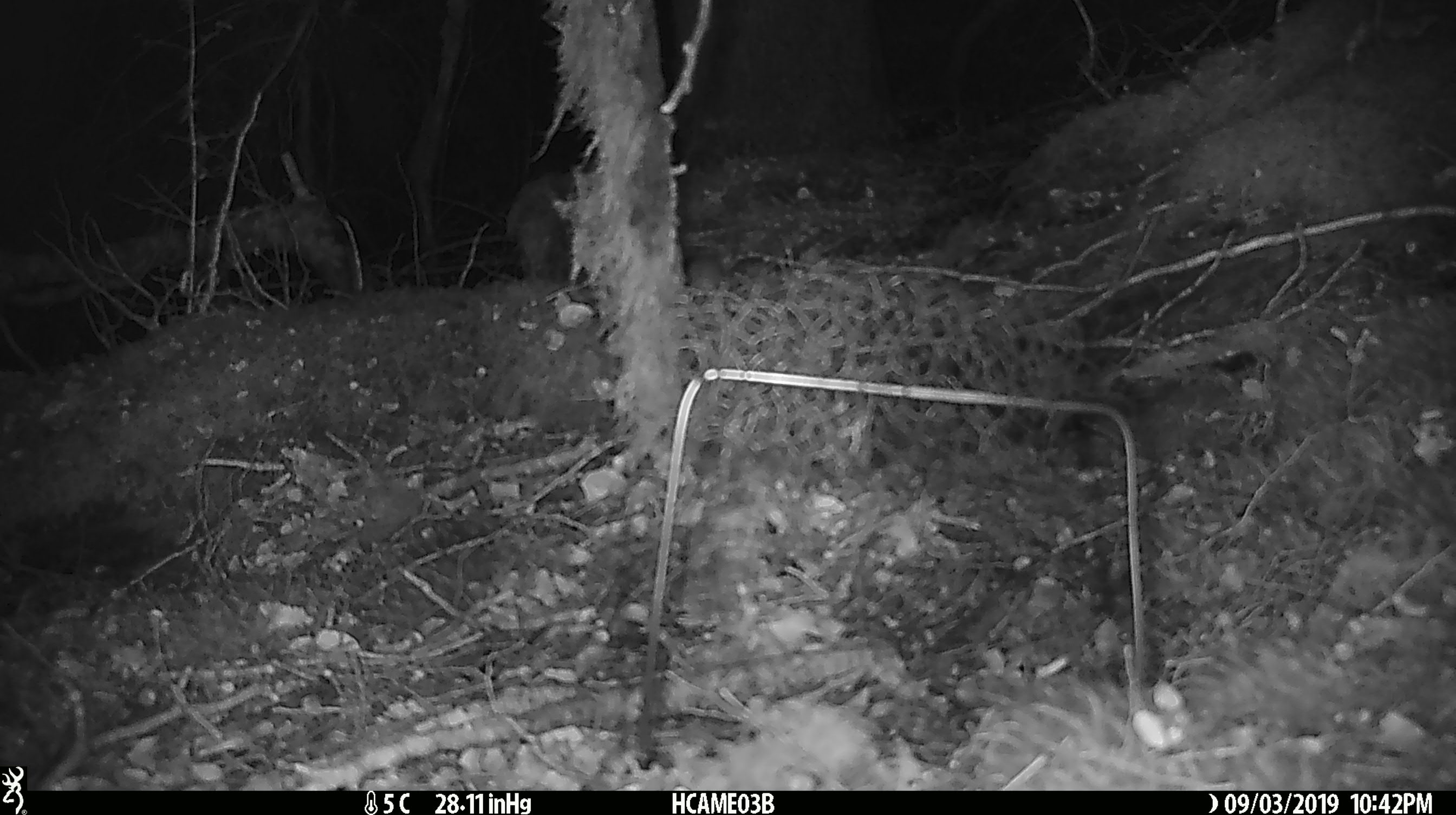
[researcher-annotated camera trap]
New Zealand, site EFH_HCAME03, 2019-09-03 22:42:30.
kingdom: Animalia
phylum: Chordata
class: Mammalia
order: Rodentia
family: Muridae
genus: Mus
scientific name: Mus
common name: mouse